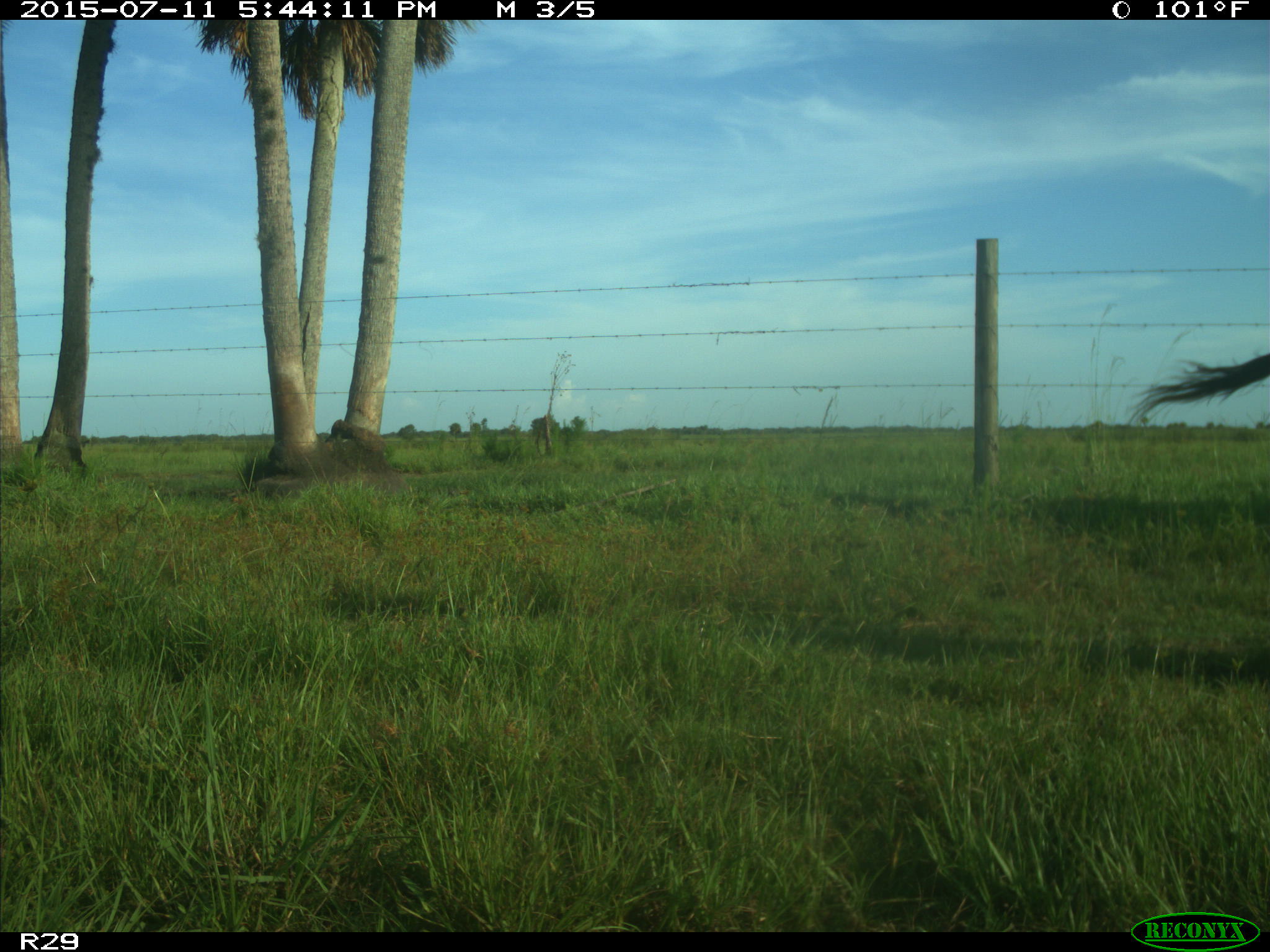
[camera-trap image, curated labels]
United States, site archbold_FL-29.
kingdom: Animalia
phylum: Chordata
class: Mammalia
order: Artiodactyla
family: Bovidae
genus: Bos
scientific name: Bos taurus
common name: domestic cow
Bos taurus (domestic cow).